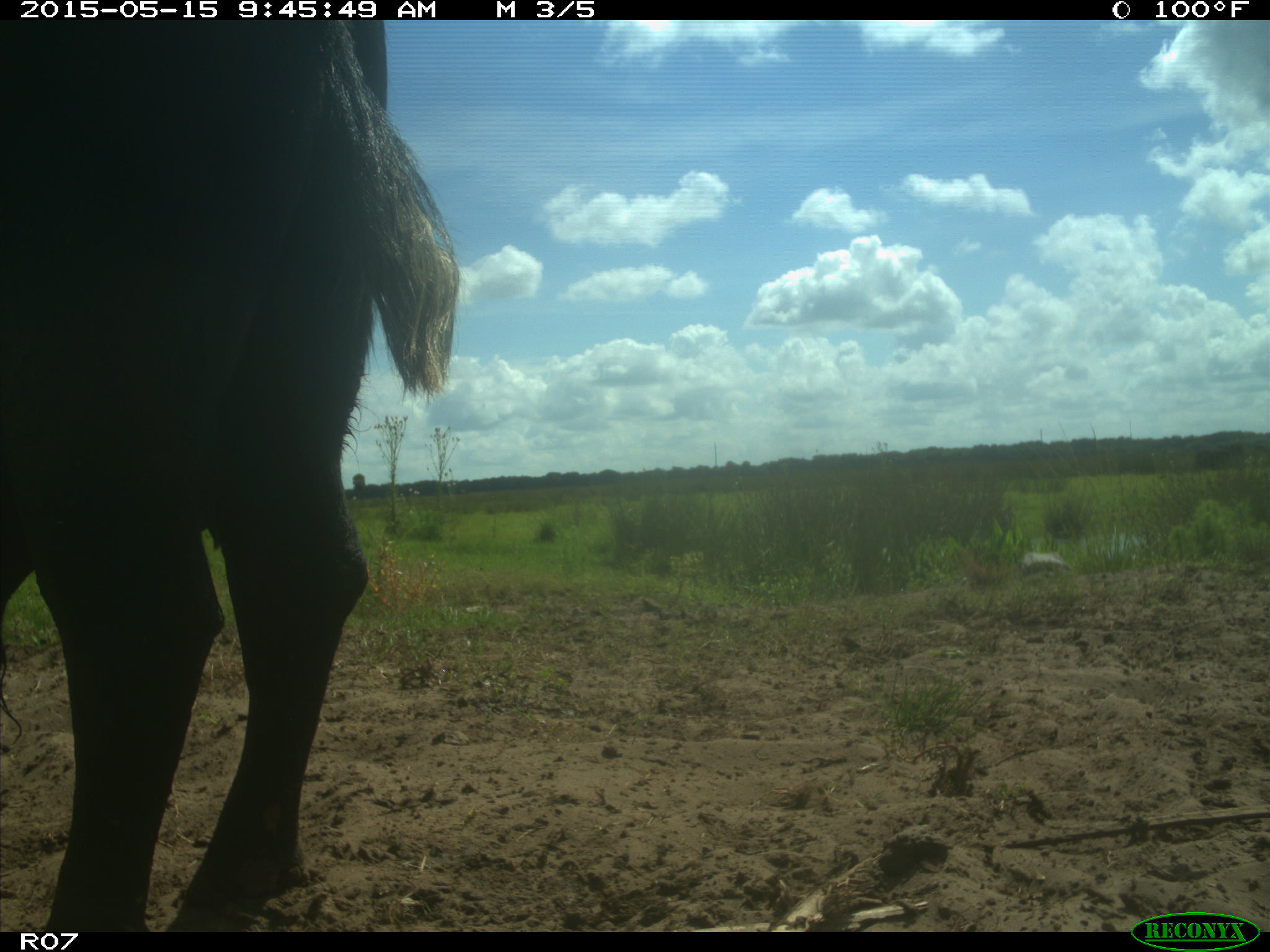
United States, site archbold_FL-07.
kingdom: Animalia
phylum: Chordata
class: Mammalia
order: Artiodactyla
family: Bovidae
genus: Bos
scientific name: Bos taurus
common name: domestic cow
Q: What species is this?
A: Bos taurus (domestic cow).